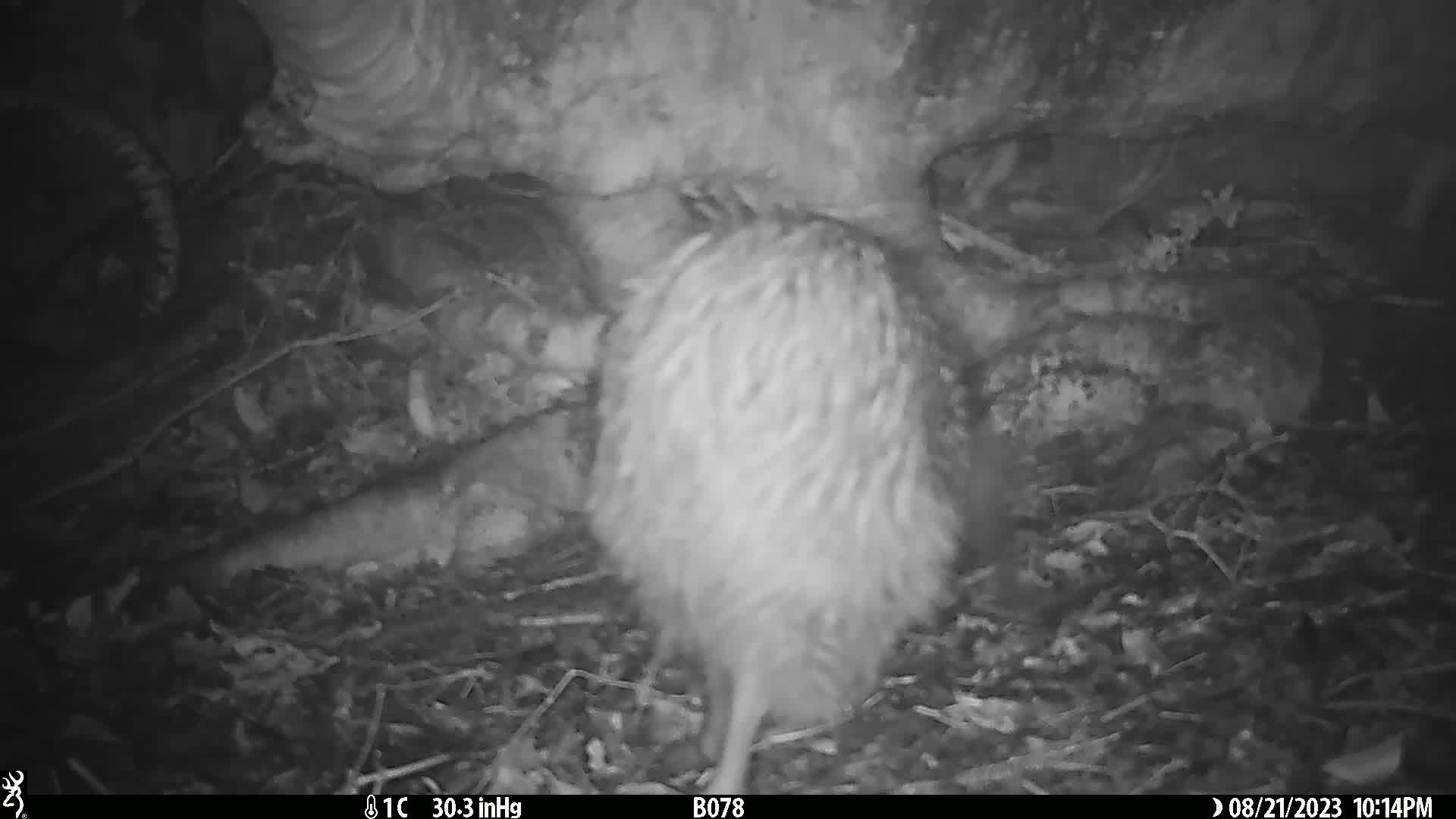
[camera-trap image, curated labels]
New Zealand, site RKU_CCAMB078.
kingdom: Animalia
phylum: Chordata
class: Aves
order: Apterygiformes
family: Apterygidae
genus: Apteryx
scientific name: Apteryx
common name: kiwi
Kiwi (Apteryx).